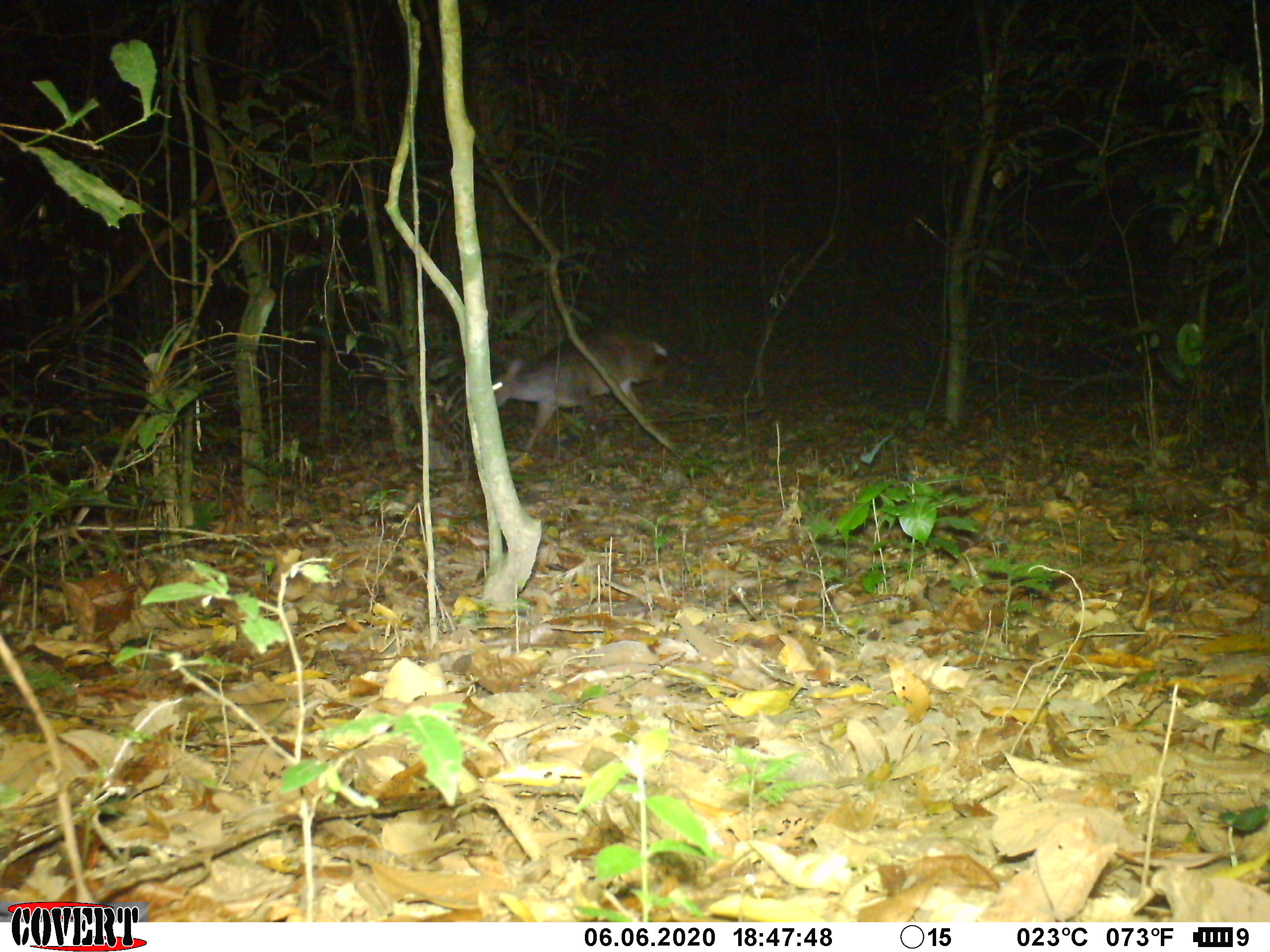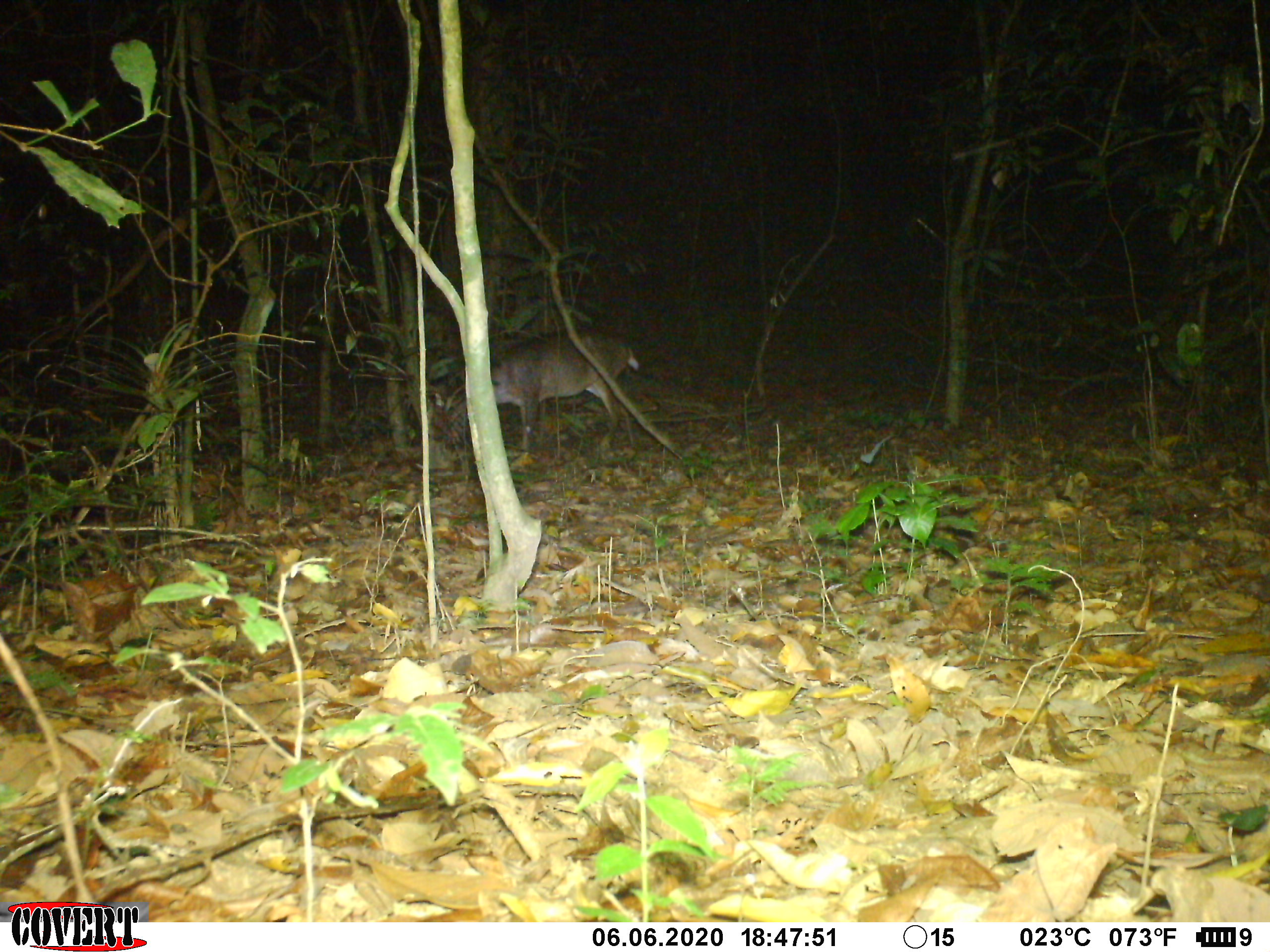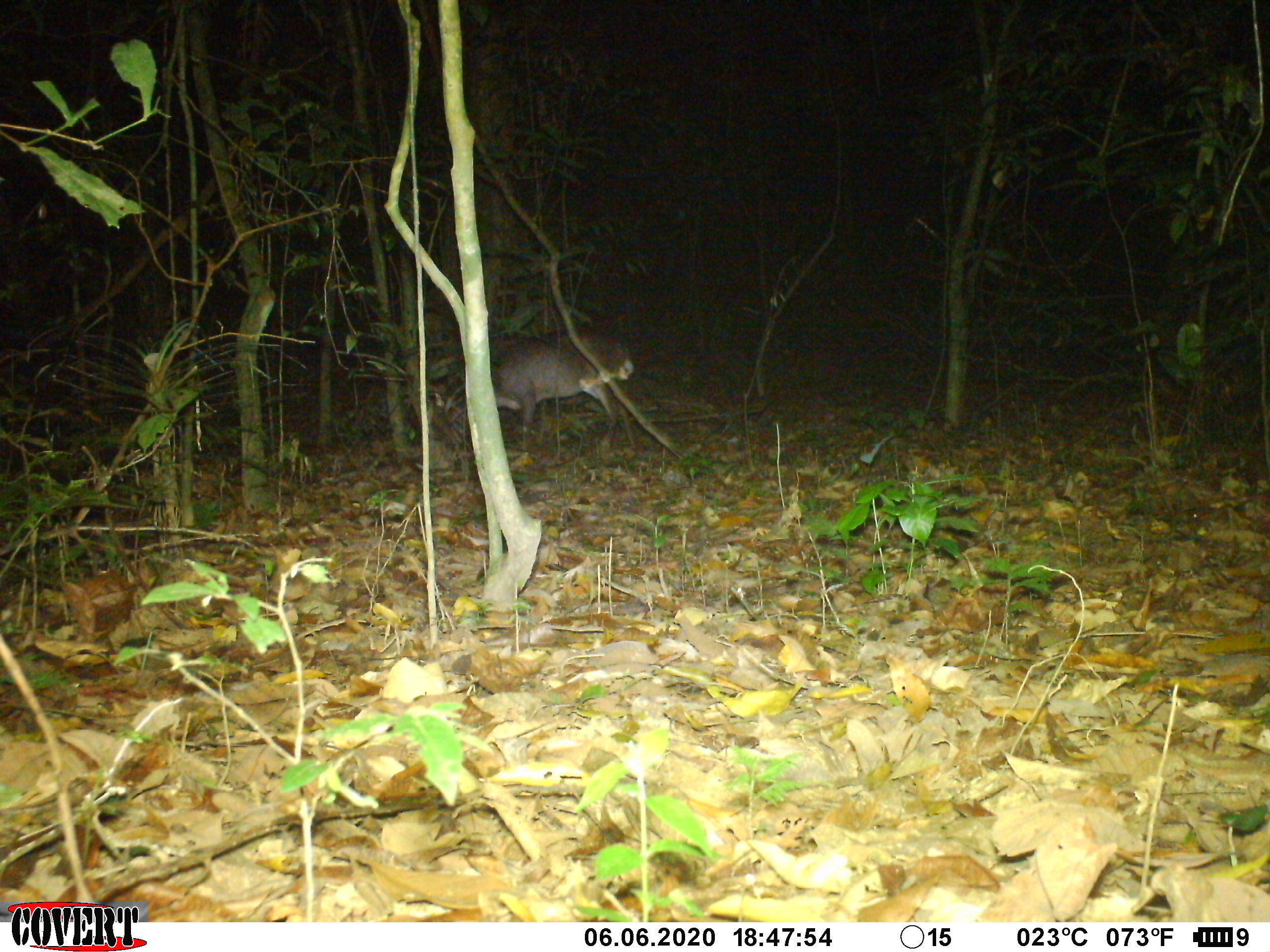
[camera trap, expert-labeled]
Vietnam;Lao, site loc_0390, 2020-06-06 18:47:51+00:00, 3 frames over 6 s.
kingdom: Animalia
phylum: Chordata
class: Mammalia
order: Artiodactyla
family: Cervidae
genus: Muntiacus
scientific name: Muntiacus vuquangensis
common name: large-antlered muntjac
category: large antlered muntjac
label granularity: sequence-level